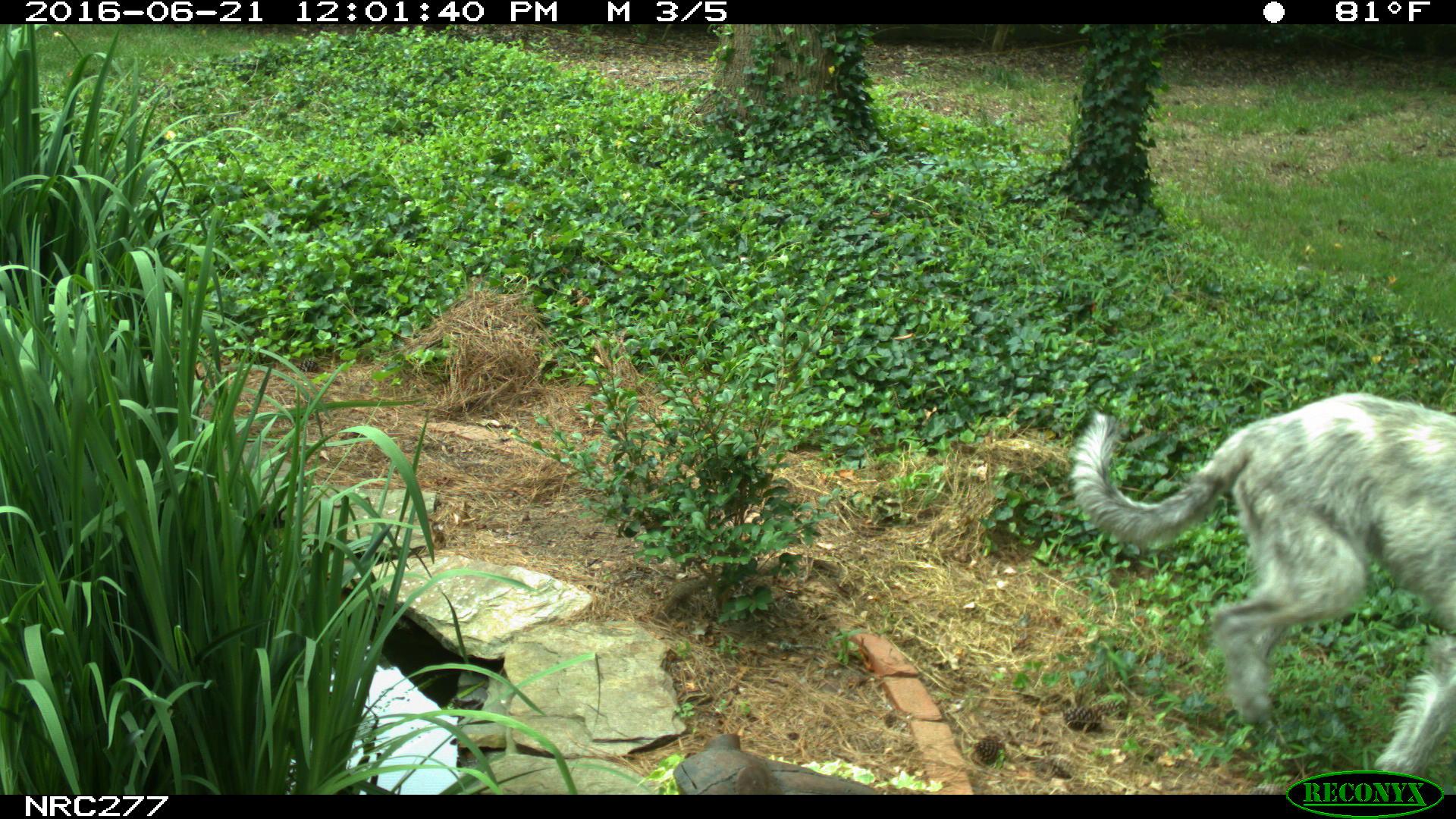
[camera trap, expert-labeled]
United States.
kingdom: Animalia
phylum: Chordata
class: Mammalia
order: Carnivora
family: Canidae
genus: Canis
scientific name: Canis familiaris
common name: domestic dog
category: Dog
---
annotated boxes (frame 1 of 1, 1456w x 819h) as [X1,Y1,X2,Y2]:
Dog: [1063,364,1450,780]